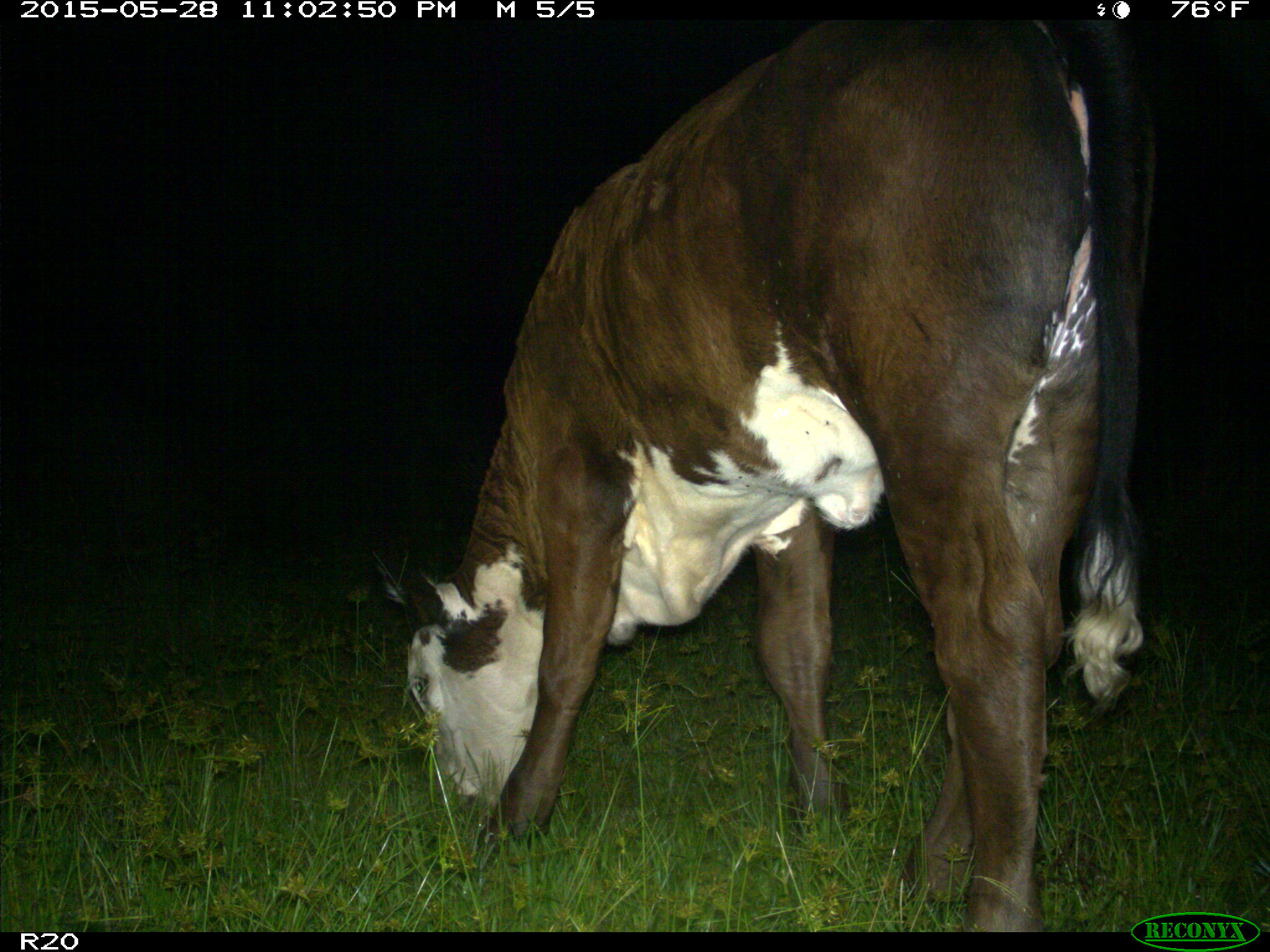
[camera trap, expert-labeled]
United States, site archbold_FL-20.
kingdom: Animalia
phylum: Chordata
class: Mammalia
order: Artiodactyla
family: Bovidae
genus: Bos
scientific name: Bos taurus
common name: domestic cow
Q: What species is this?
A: Bos taurus (domestic cow).